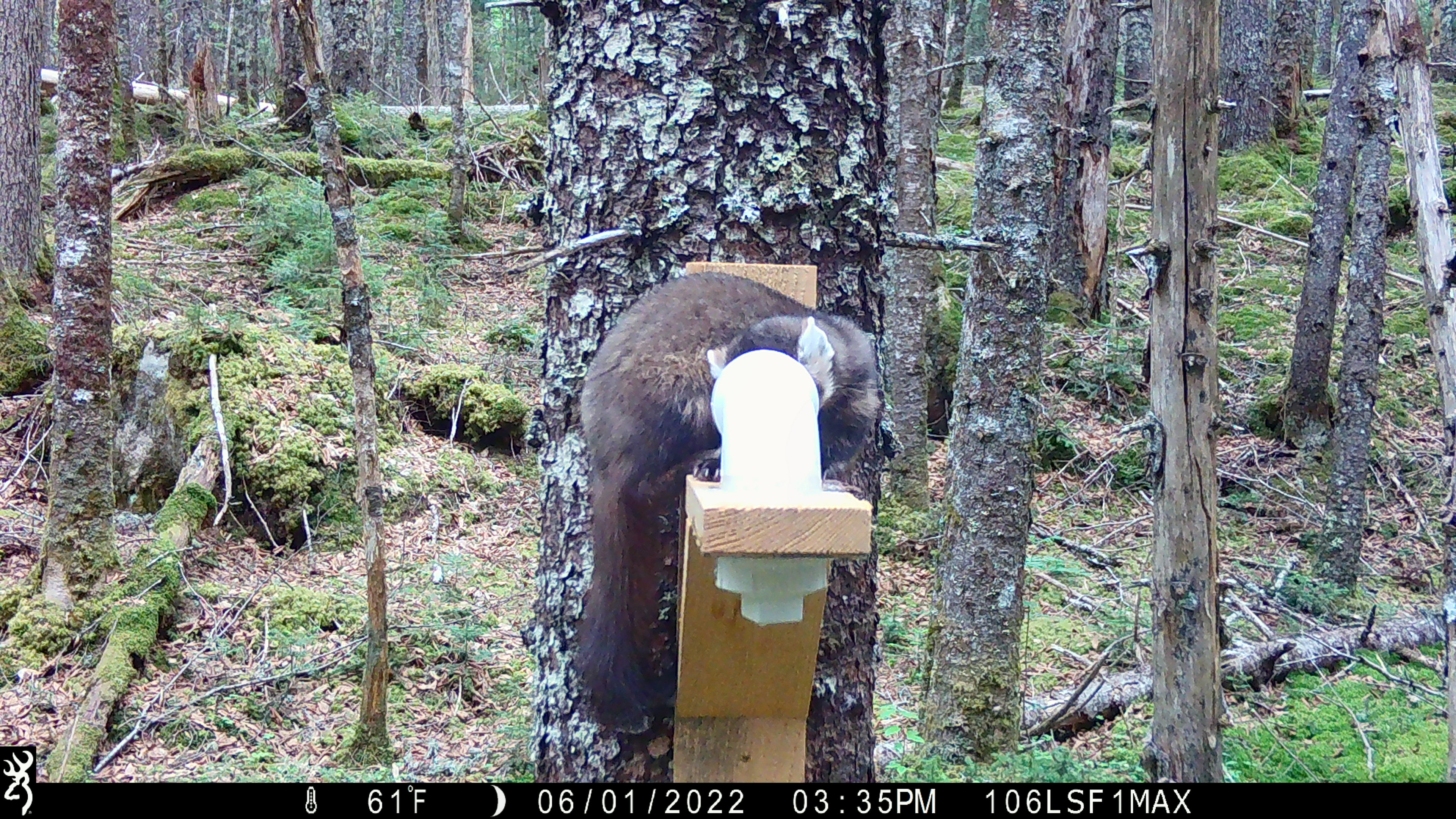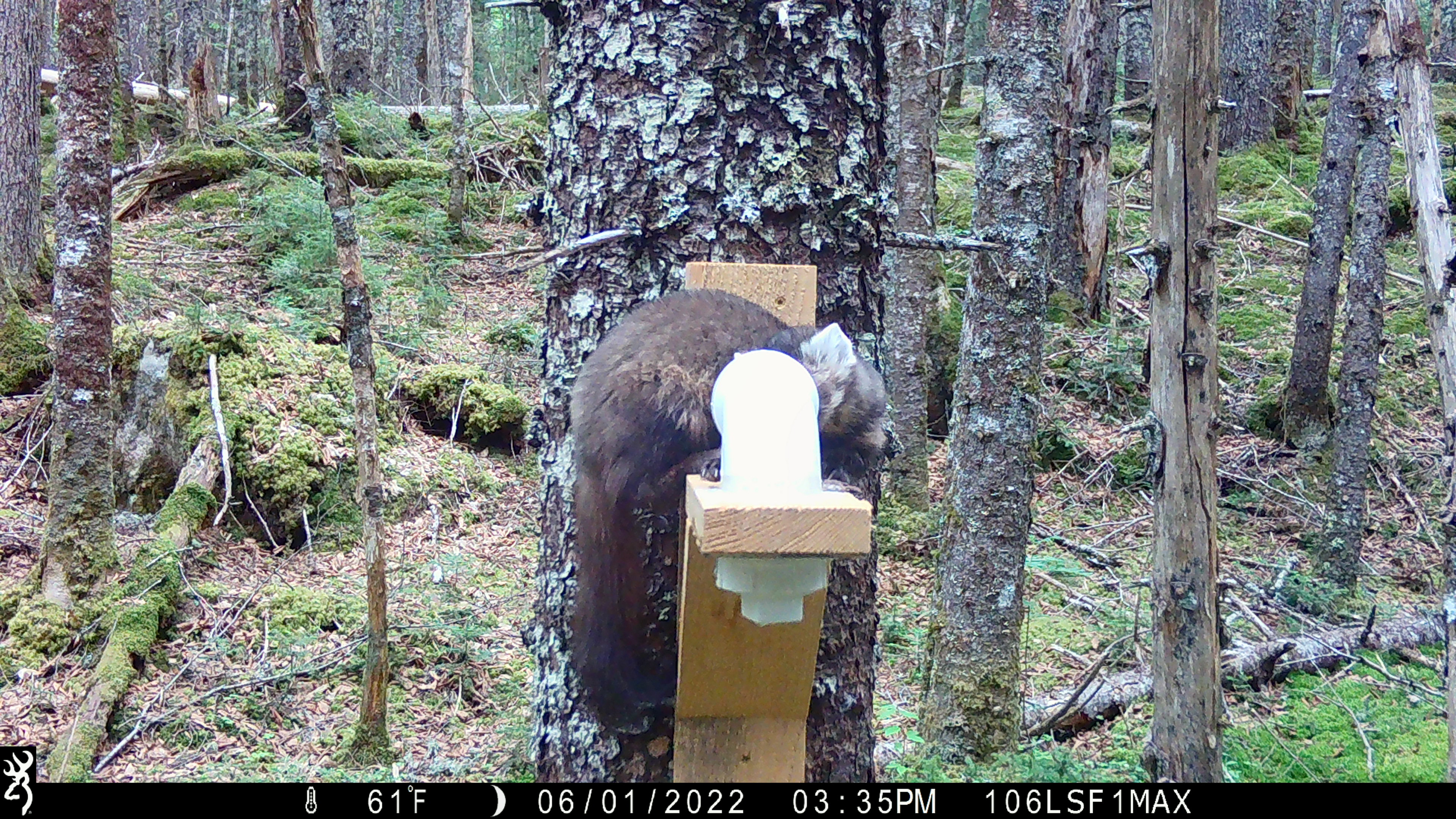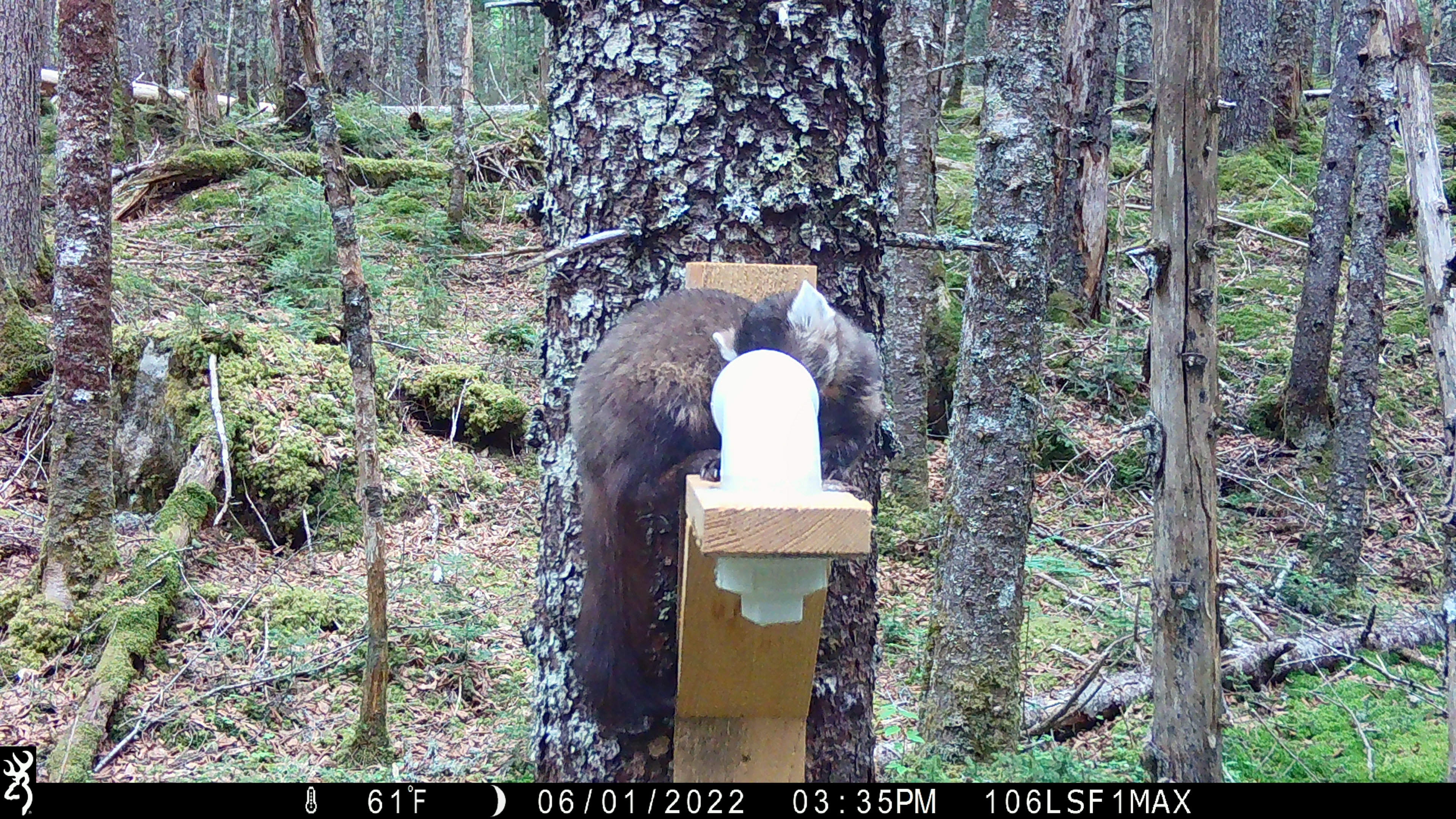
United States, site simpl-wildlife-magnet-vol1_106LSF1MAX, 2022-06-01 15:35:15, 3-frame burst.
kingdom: Animalia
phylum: Chordata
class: Mammalia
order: Carnivora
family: Mustelidae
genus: Martes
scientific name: Martes americana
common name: american marten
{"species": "american marten (Martes americana)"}